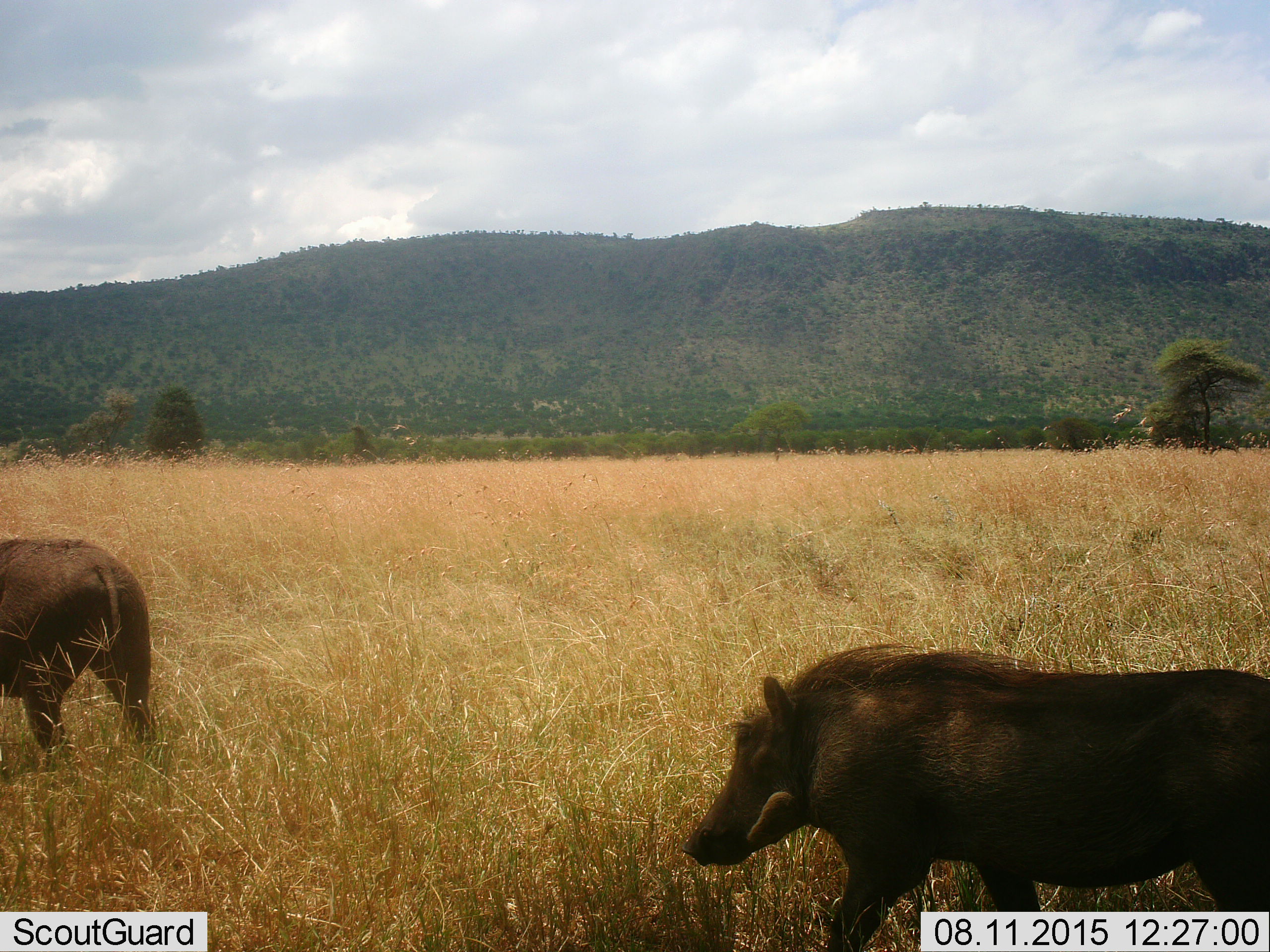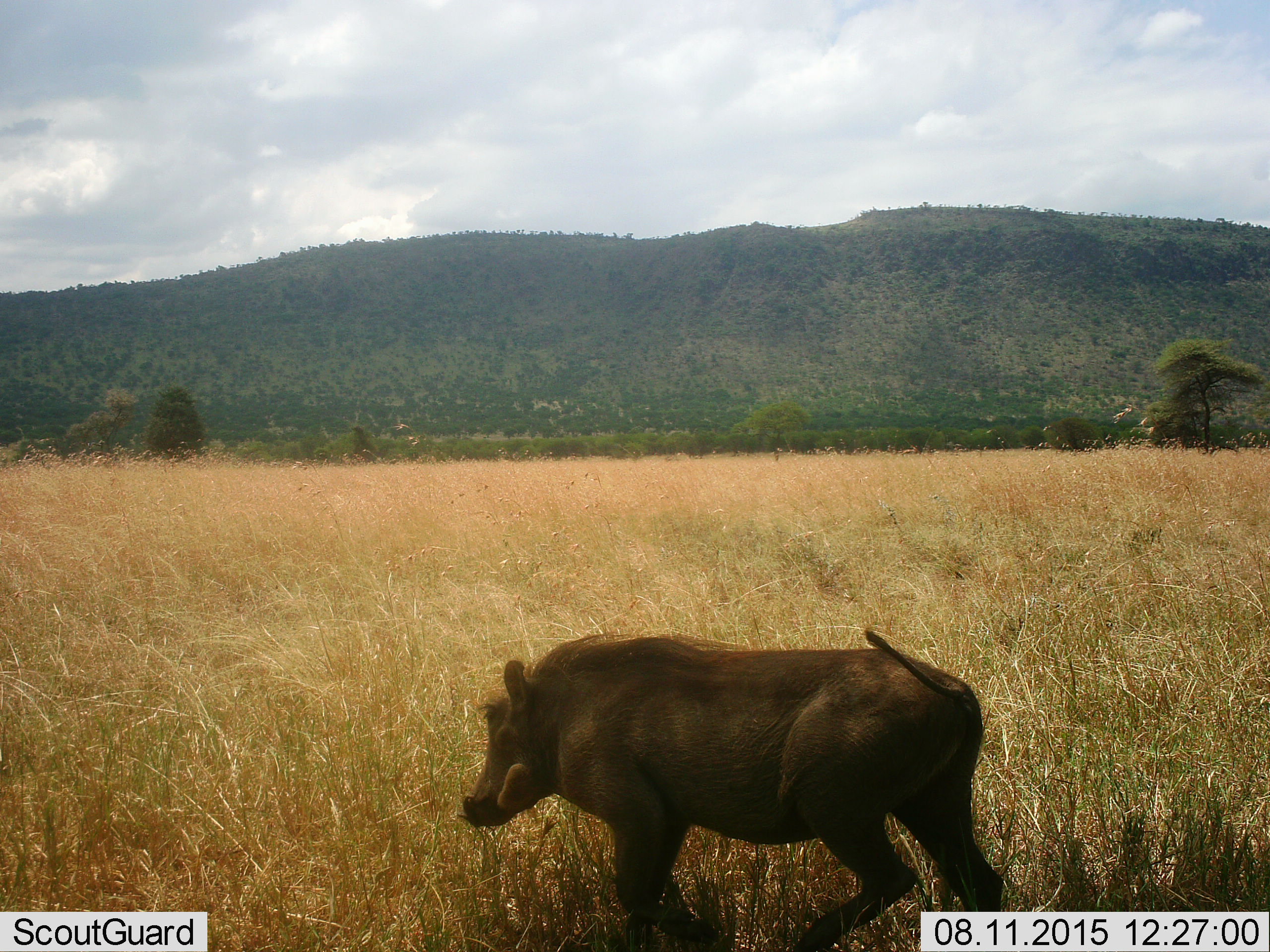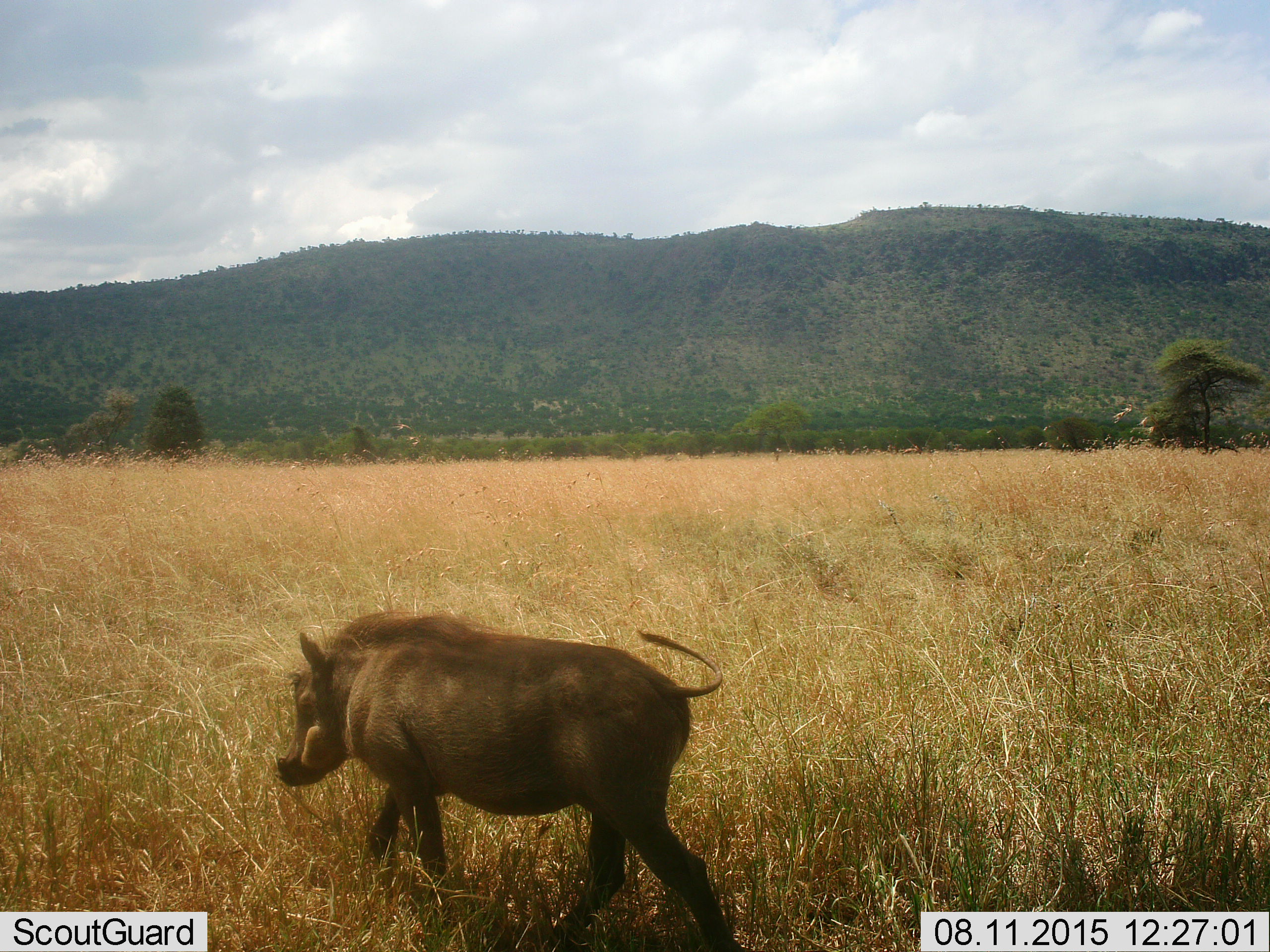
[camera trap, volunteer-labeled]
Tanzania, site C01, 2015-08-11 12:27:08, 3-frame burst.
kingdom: Animalia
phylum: Chordata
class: Mammalia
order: Artiodactyla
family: Suidae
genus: Phacochoerus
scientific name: Phacochoerus africanus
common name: warthog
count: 2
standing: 0%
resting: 0%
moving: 100%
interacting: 0%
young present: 0%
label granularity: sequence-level